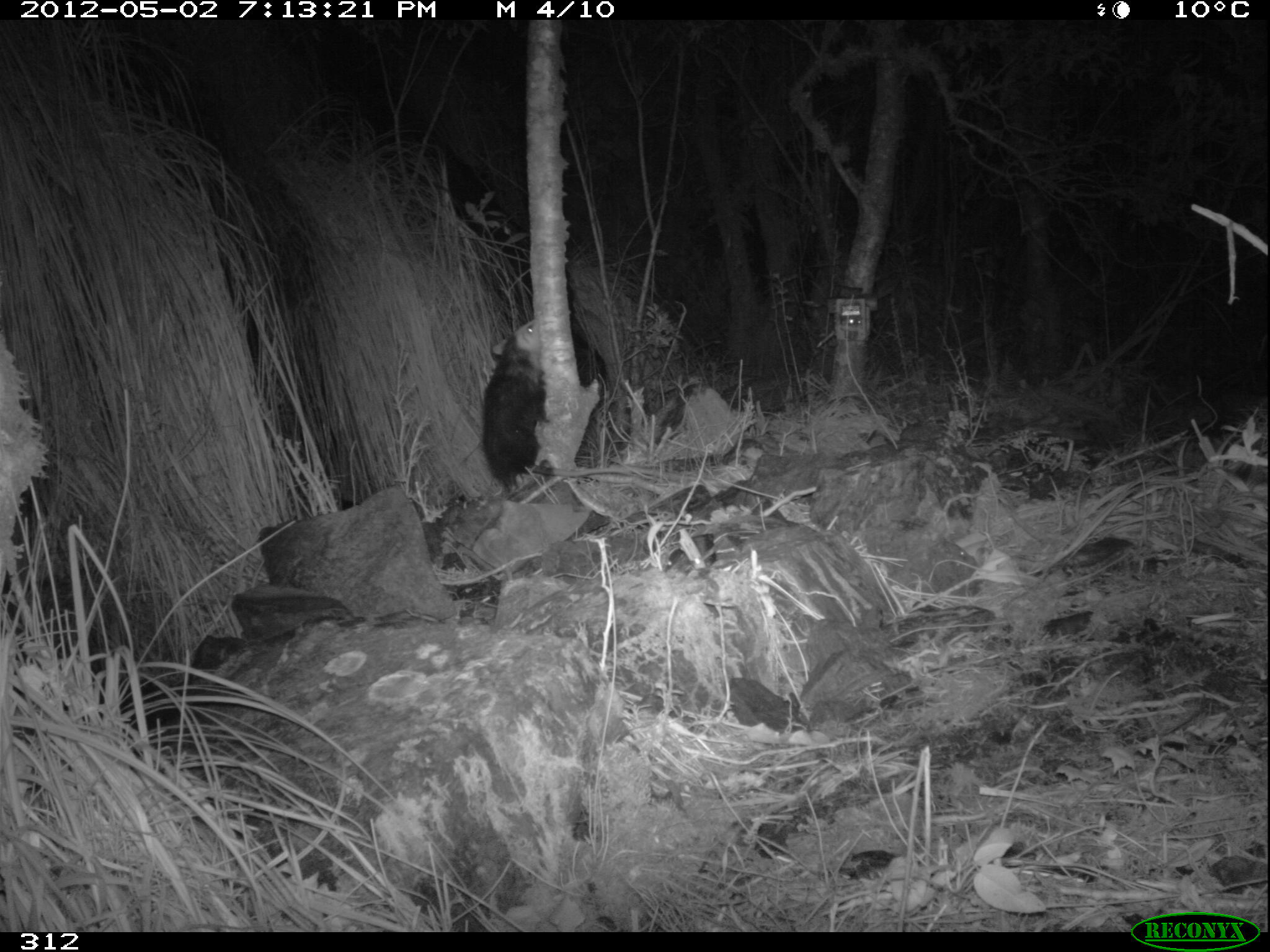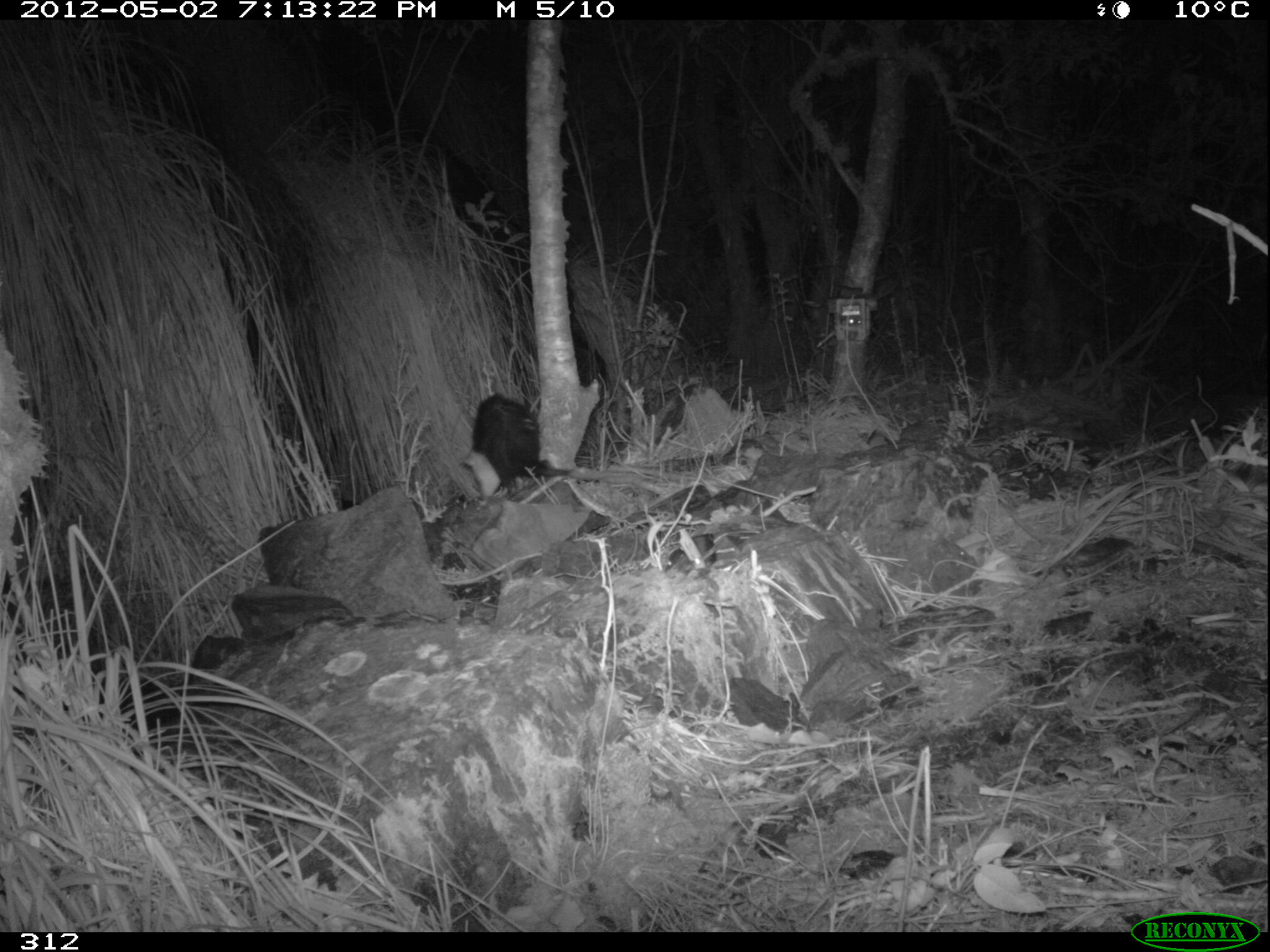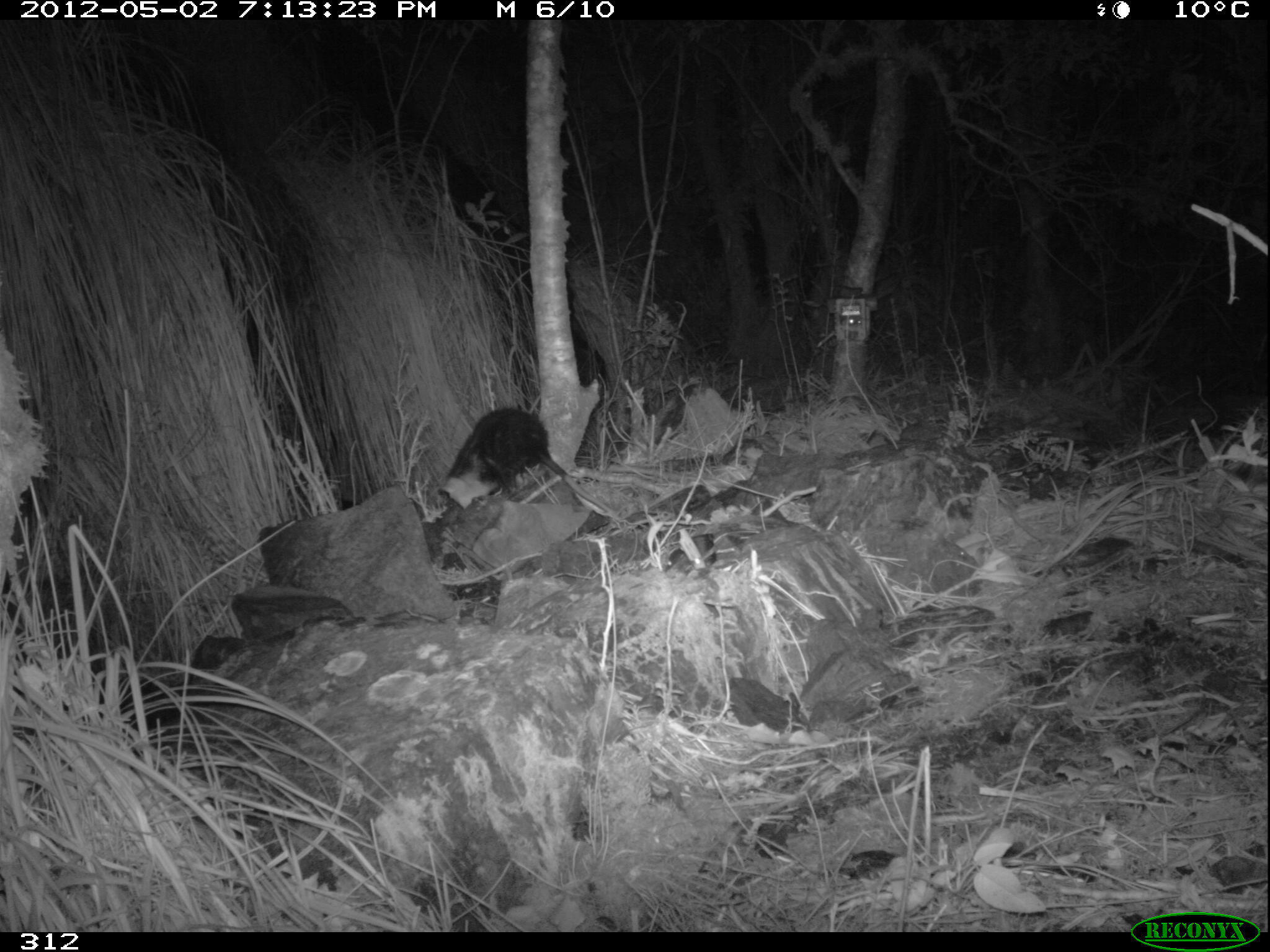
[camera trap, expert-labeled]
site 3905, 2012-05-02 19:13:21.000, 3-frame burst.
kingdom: Animalia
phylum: Chordata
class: Mammalia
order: Didelphimorphia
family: Didelphidae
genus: Didelphis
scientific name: Didelphis pernigra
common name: andean white-eared opossum